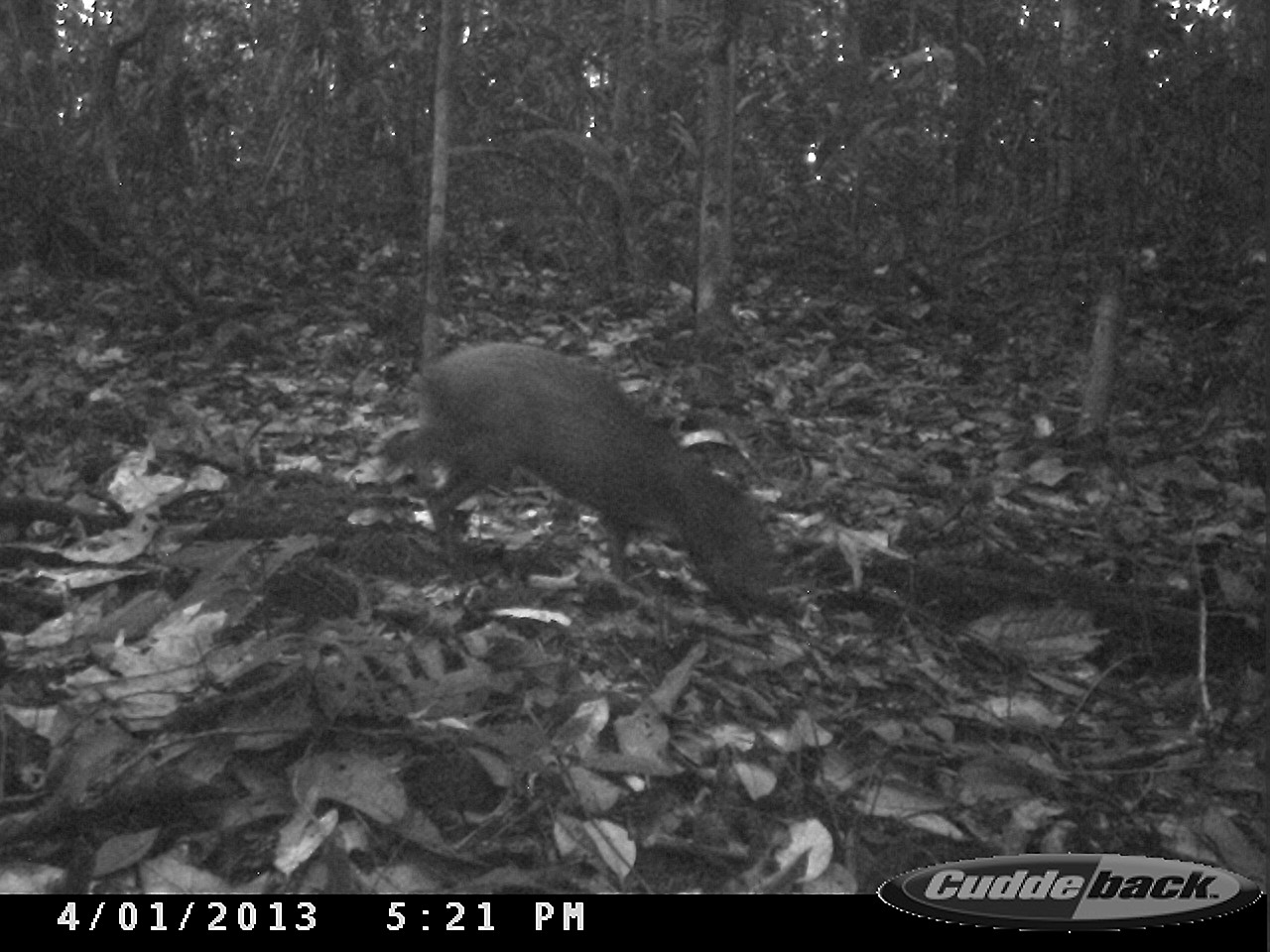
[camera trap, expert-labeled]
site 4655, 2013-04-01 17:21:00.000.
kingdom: Animalia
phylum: Chordata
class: Mammalia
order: Rodentia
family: Dasyproctidae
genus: Dasyprocta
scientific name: Dasyprocta leporina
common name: red-rumped agouti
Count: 1.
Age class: adult.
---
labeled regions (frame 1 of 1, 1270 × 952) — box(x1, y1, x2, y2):
dasyprocta leporina: box(409, 337, 775, 618)